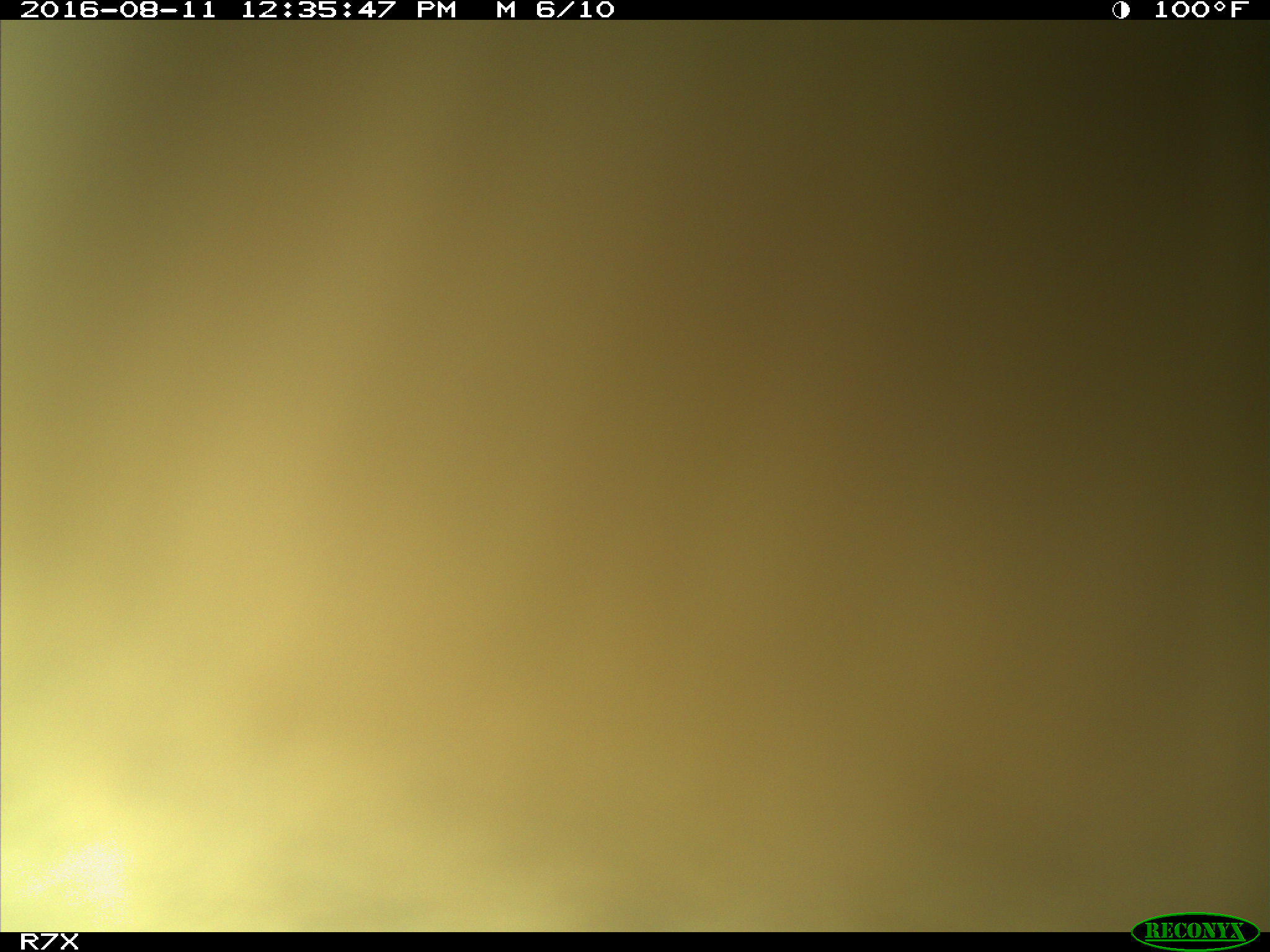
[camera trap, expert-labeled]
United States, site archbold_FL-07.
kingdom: Animalia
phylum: Chordata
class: Mammalia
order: Artiodactyla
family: Bovidae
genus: Bos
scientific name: Bos taurus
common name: domestic cow